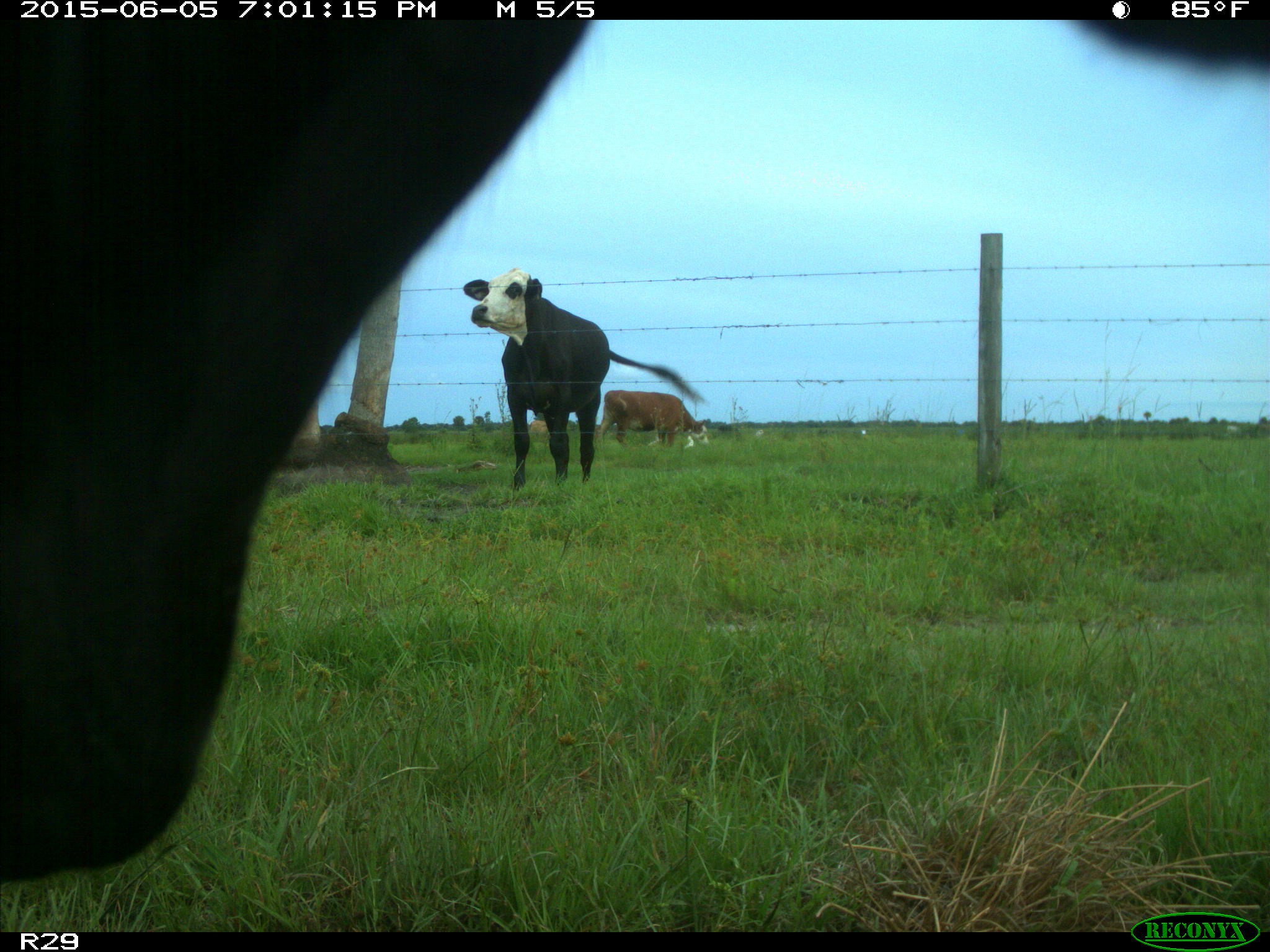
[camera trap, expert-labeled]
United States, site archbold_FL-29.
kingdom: Animalia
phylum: Chordata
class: Mammalia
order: Artiodactyla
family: Bovidae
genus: Bos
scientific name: Bos taurus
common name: domestic cow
Bos taurus (domestic cow).